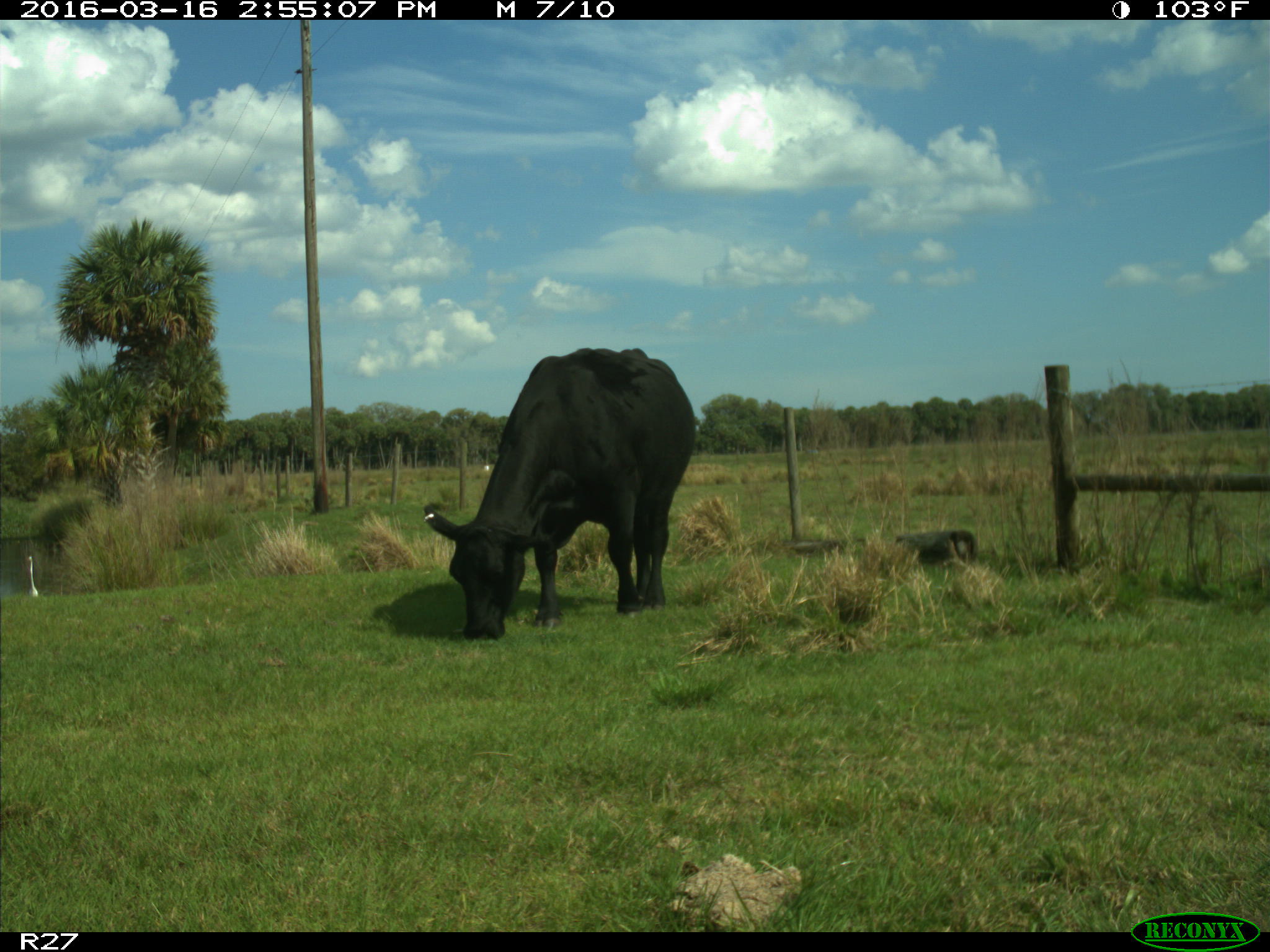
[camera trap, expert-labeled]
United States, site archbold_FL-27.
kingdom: Animalia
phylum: Chordata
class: Mammalia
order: Artiodactyla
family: Bovidae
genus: Bos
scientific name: Bos taurus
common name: domestic cow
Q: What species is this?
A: Bos taurus (domestic cow).